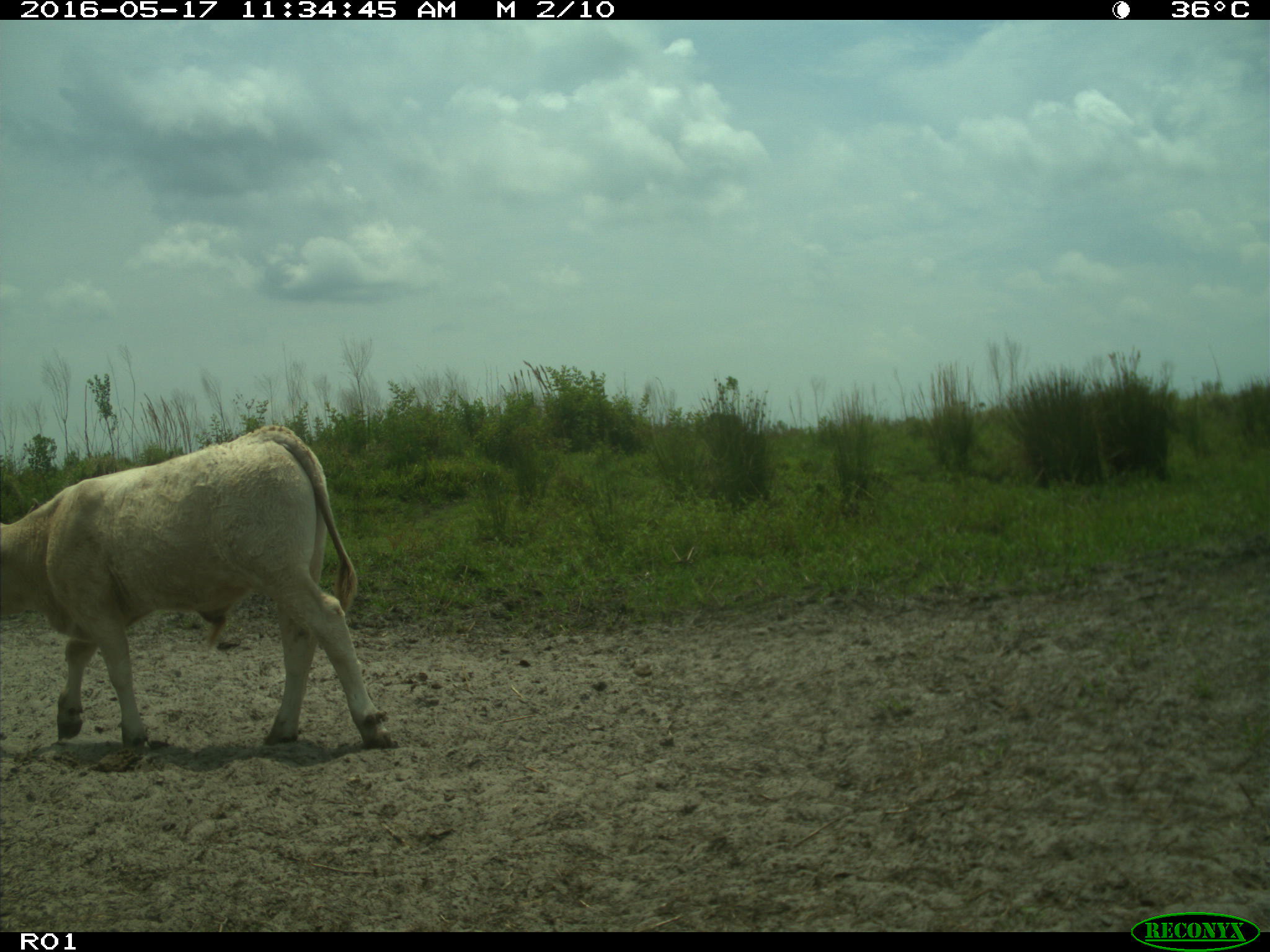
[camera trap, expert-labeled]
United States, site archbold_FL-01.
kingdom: Animalia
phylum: Chordata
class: Mammalia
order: Artiodactyla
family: Bovidae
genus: Bos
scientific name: Bos taurus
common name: domestic cow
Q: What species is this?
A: Bos taurus (domestic cow).